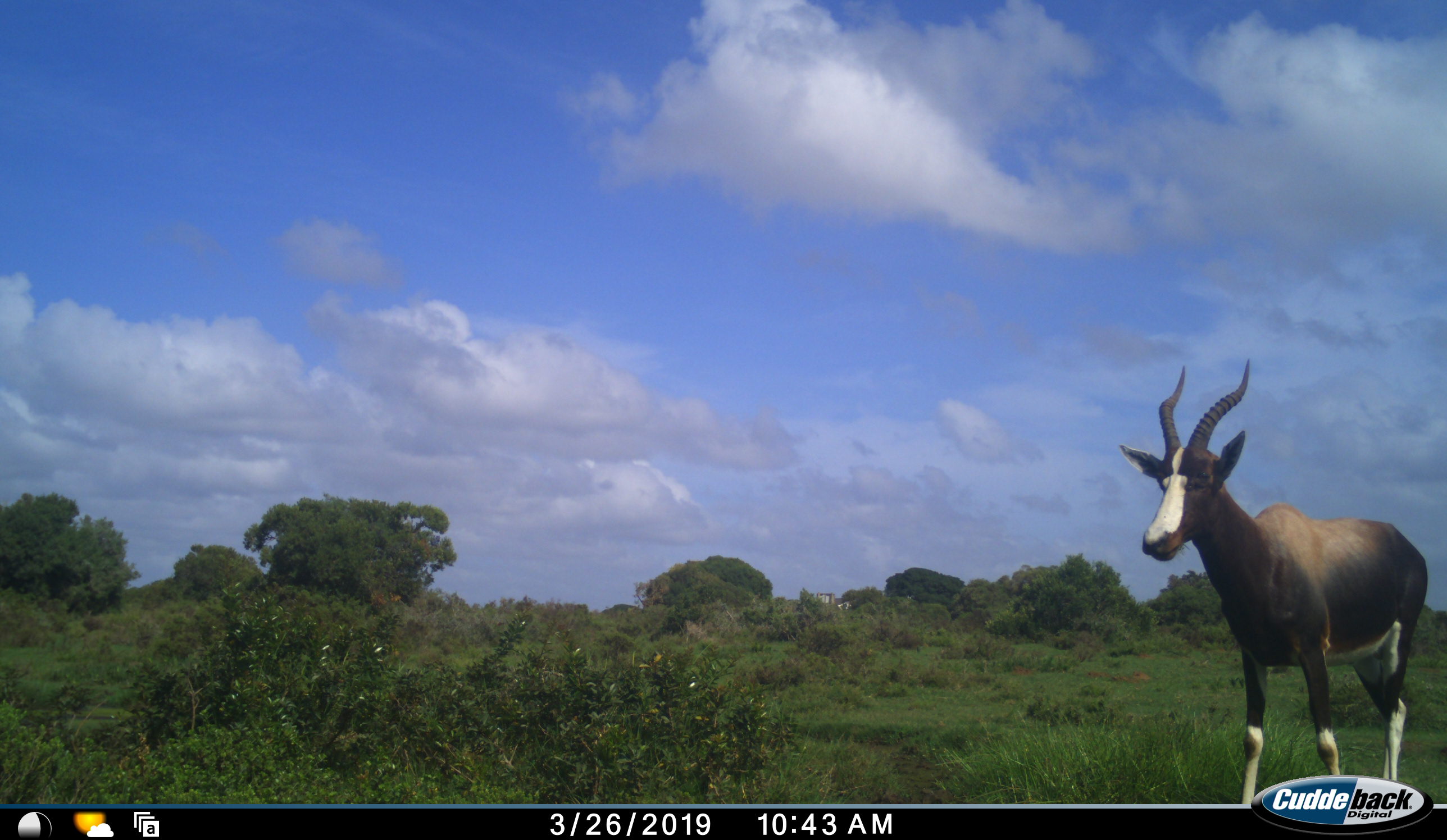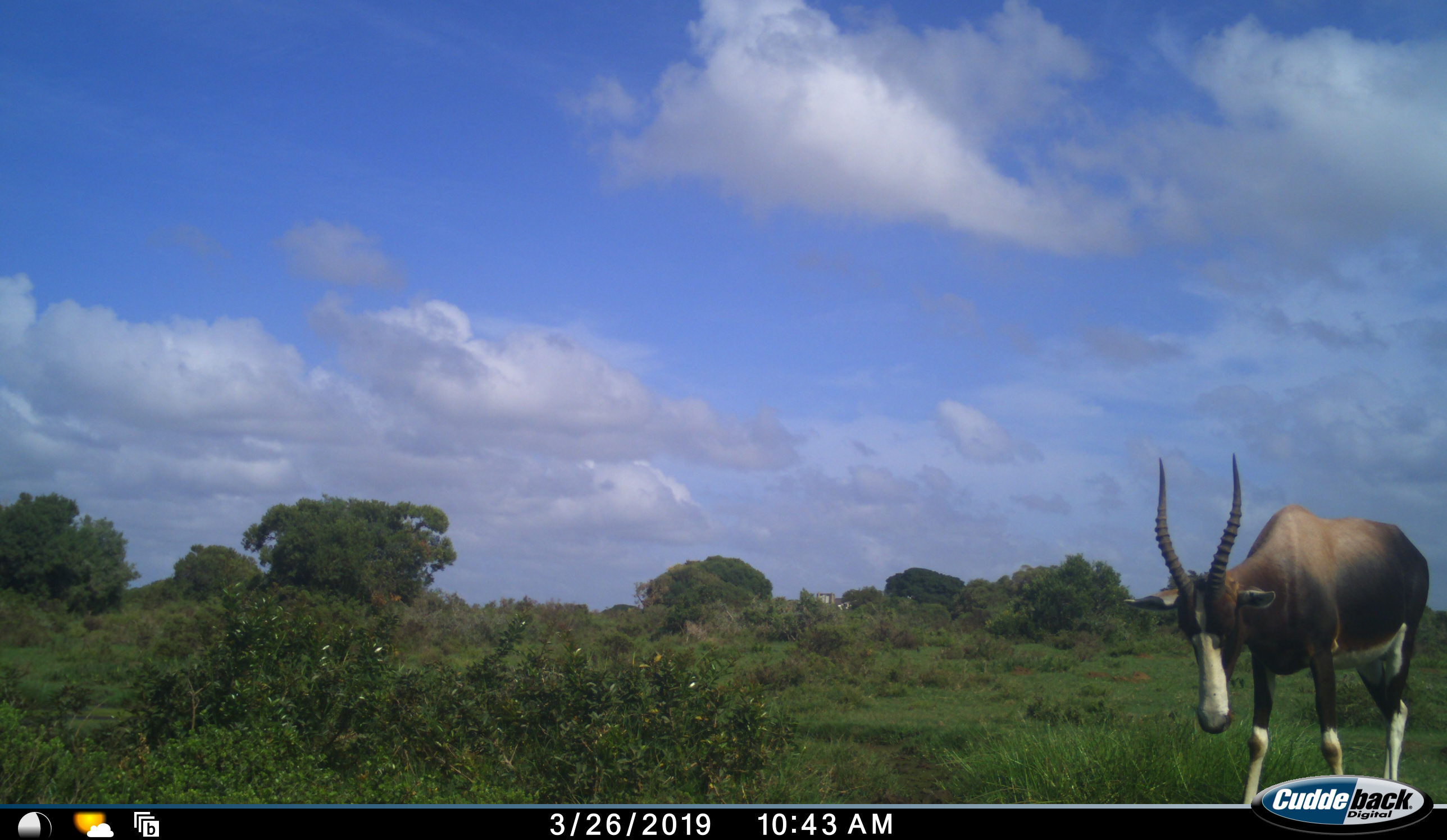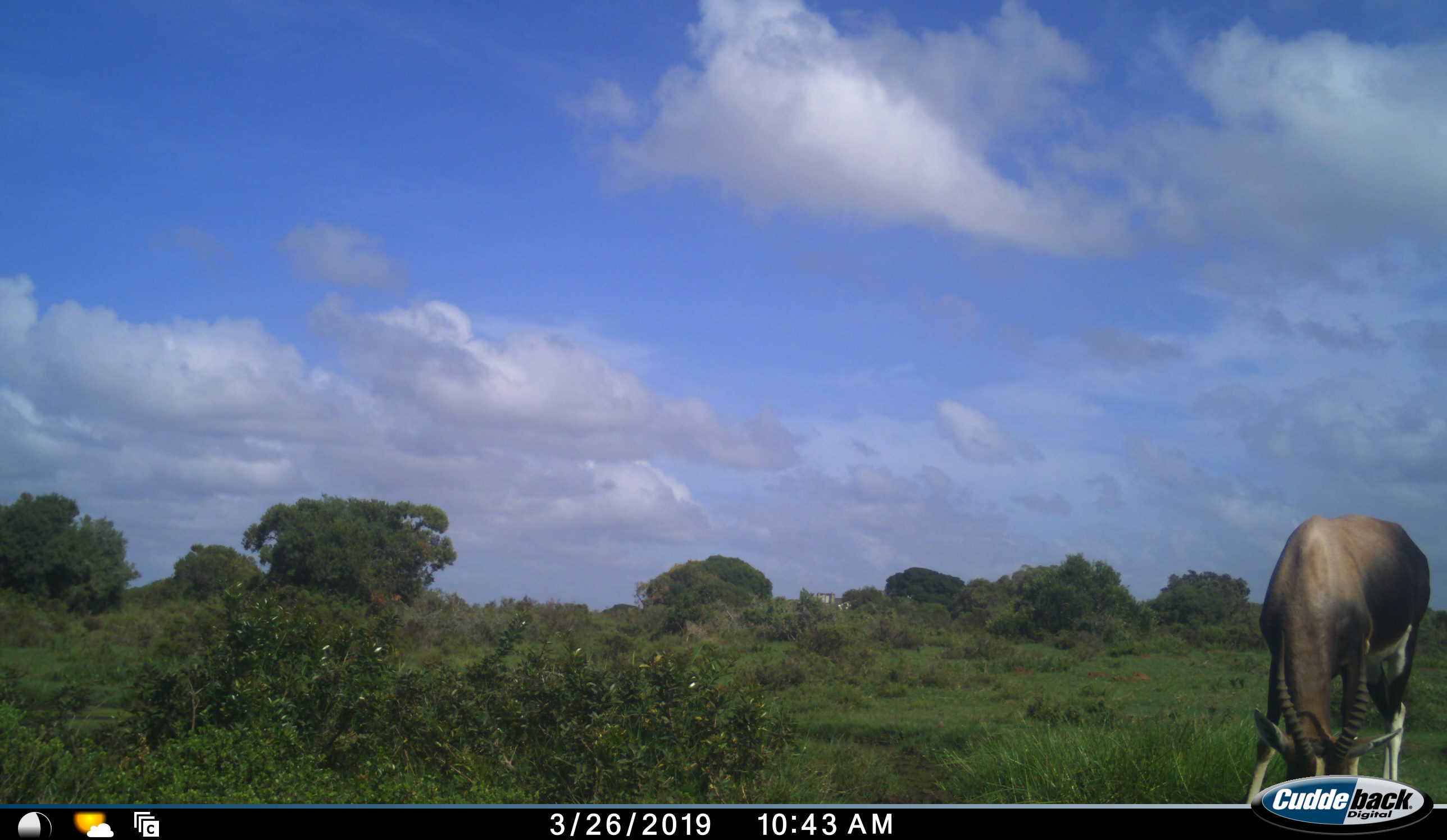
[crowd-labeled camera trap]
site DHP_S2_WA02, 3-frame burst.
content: unidentified animal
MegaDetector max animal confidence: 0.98